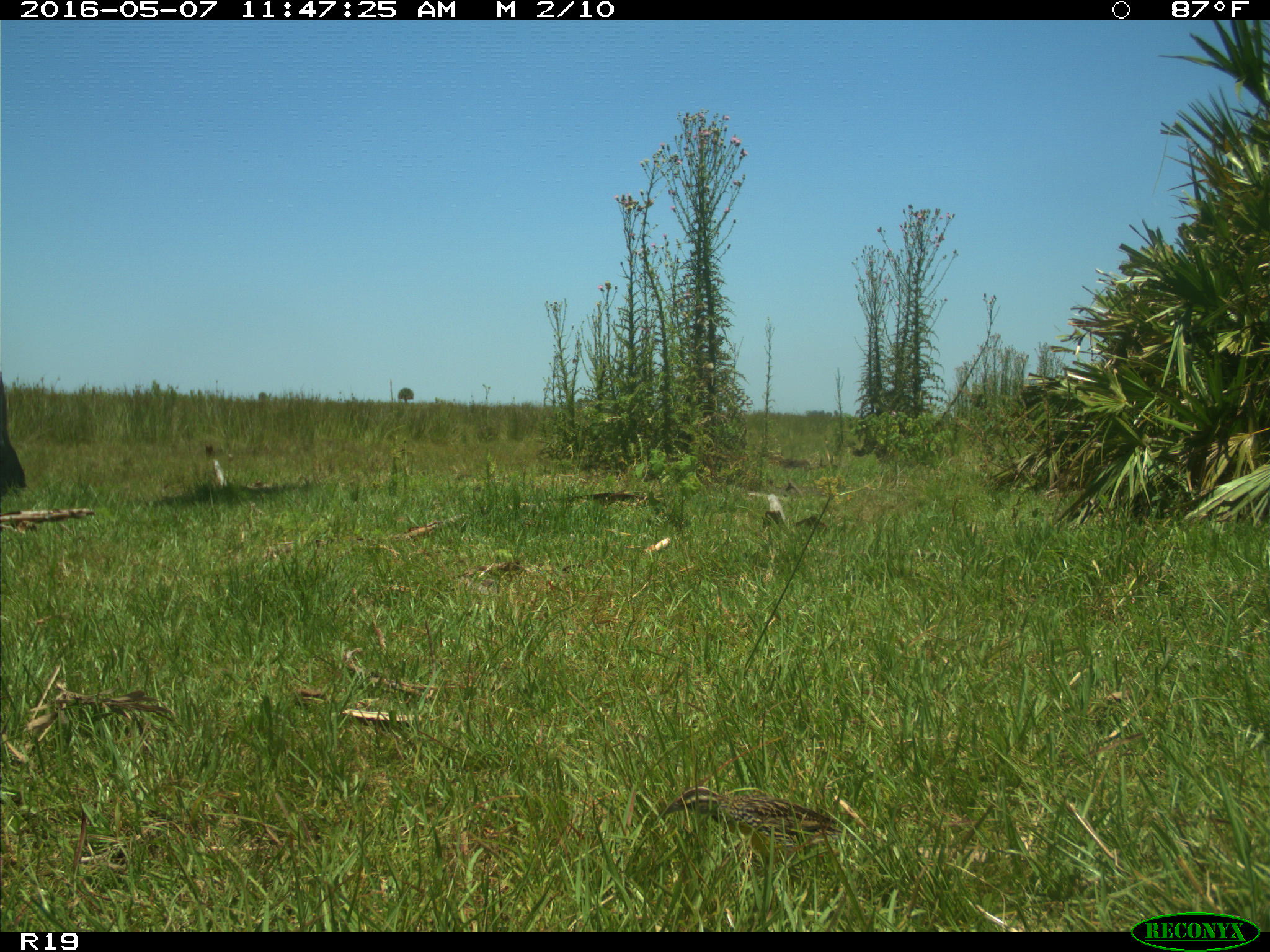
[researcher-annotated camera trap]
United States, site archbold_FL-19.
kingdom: Animalia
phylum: Chordata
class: Mammalia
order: Artiodactyla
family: Bovidae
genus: Bos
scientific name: Bos taurus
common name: domestic cow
Bos taurus (domestic cow).